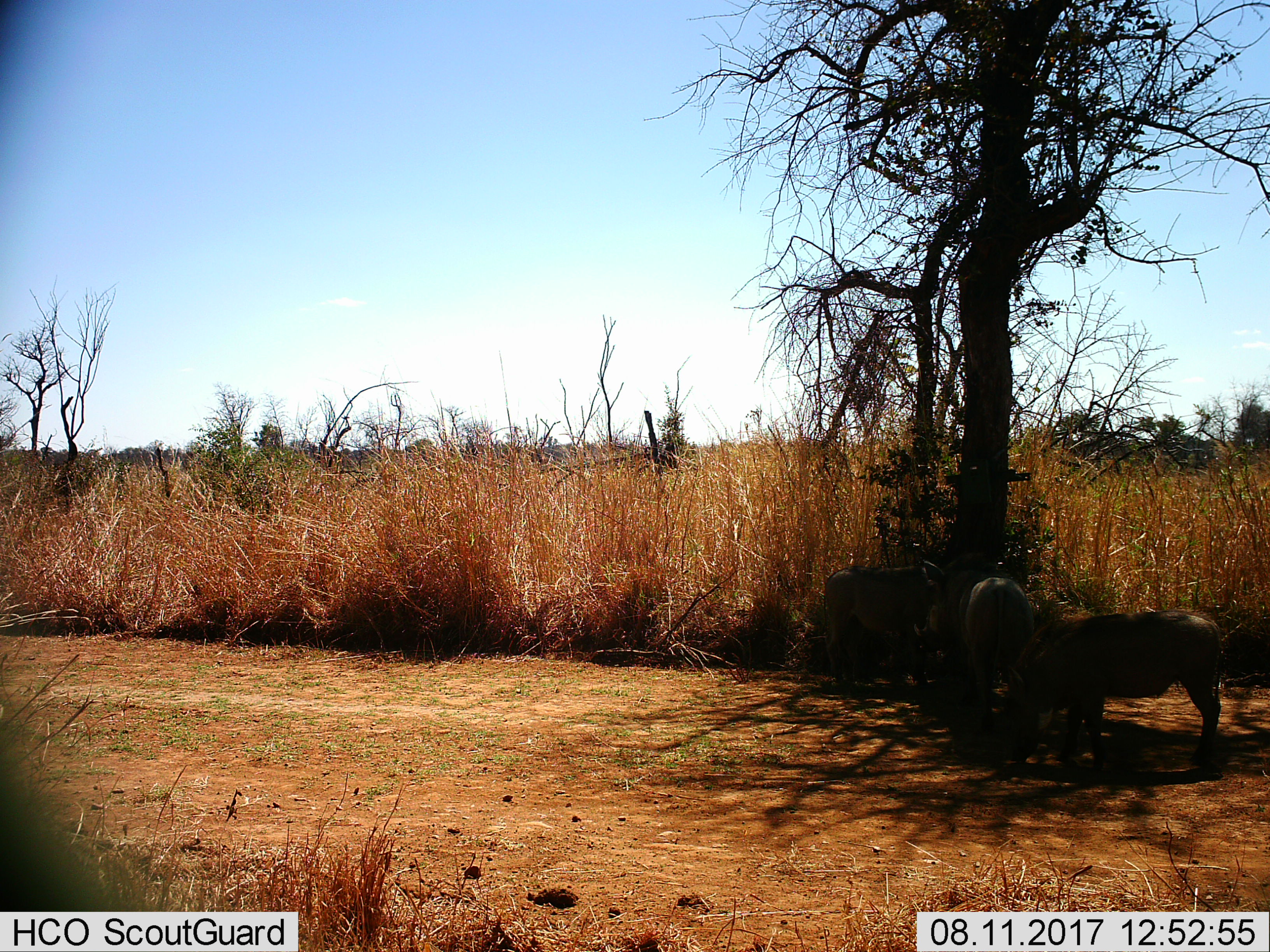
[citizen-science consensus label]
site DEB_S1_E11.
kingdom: Animalia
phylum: Chordata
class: Mammalia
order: Artiodactyla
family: Suidae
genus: Phacochoerus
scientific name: Phacochoerus africanus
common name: warthog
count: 3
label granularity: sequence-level